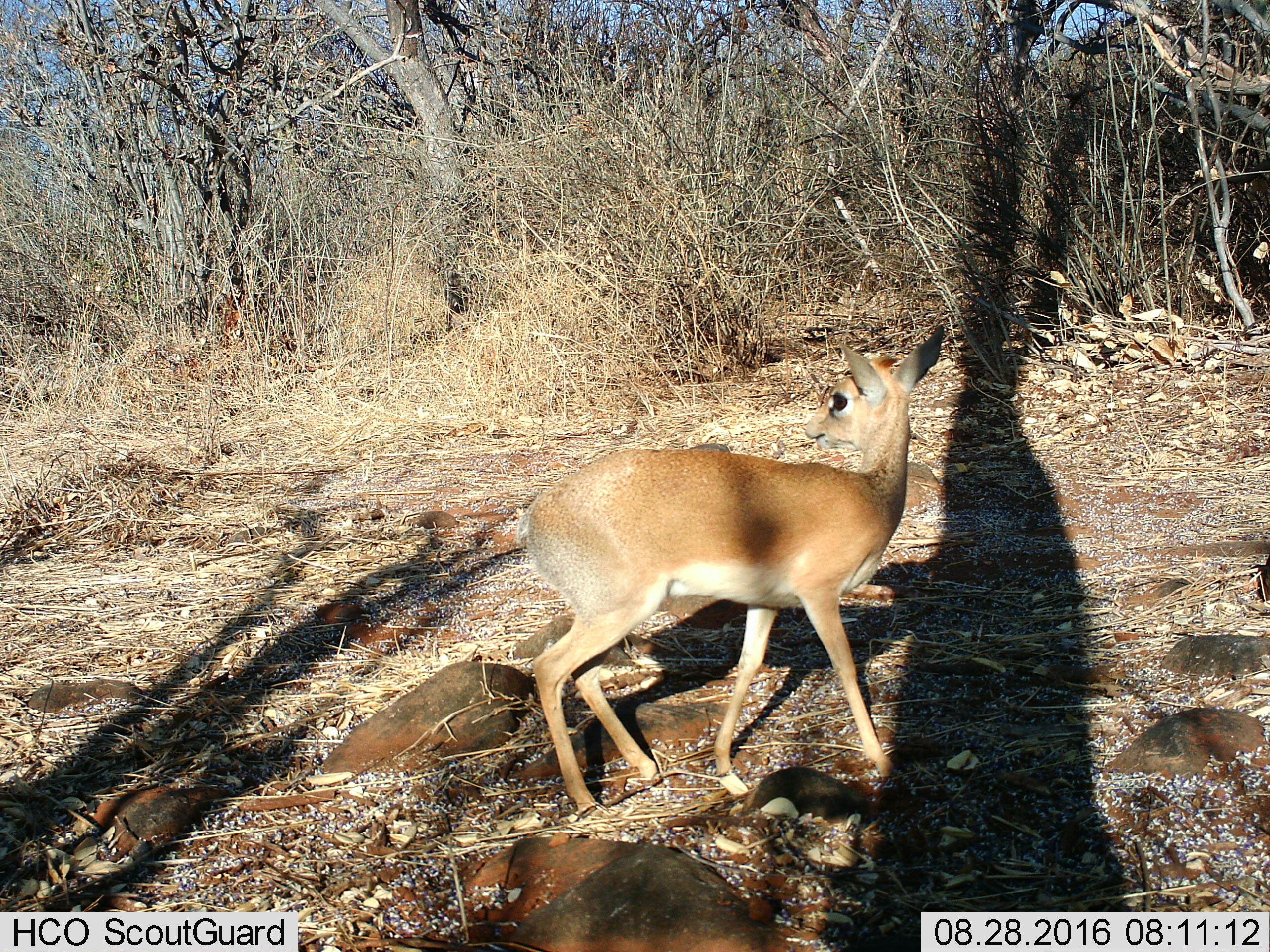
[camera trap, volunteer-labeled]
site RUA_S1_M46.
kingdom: Animalia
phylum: Chordata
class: Mammalia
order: Artiodactyla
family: Bovidae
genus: Madoqua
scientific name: Madoqua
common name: dik-dik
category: dikdik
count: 1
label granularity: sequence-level